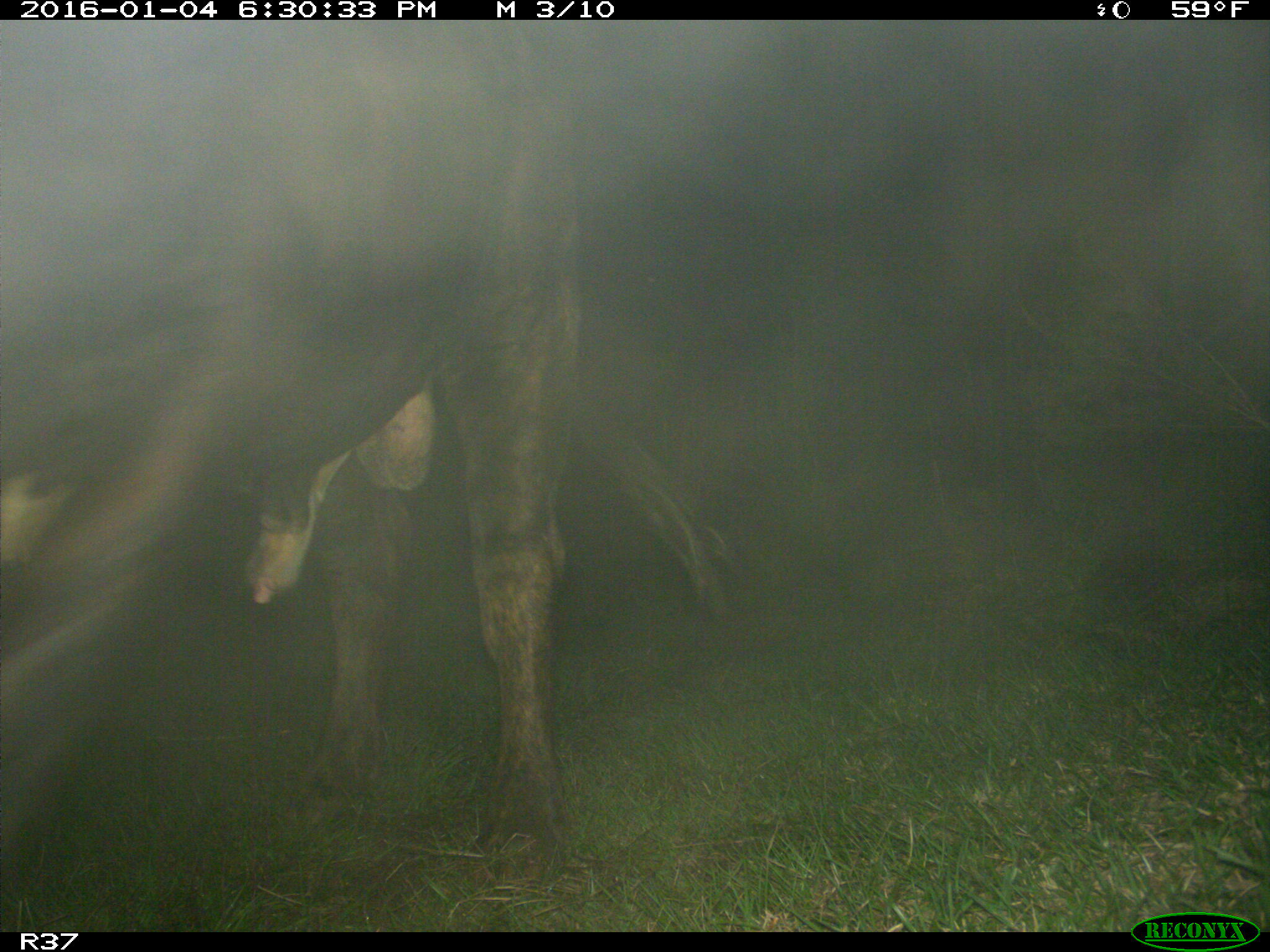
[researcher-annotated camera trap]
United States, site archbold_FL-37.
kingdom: Animalia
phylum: Chordata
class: Mammalia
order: Artiodactyla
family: Bovidae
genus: Bos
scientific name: Bos taurus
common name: domestic cow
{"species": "Bos taurus (domestic cow)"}